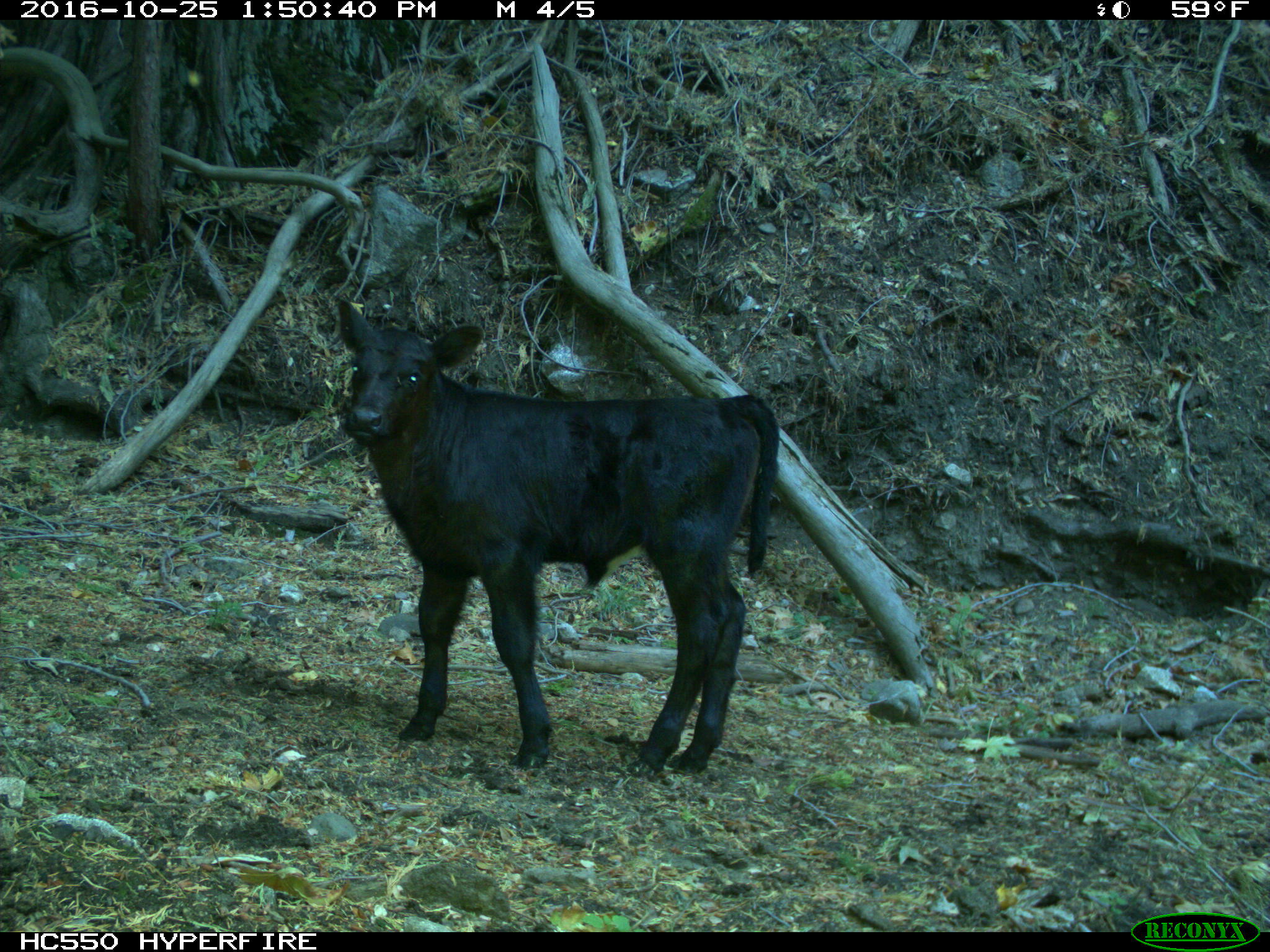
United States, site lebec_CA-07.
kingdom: Animalia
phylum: Chordata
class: Mammalia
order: Artiodactyla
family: Bovidae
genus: Bos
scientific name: Bos taurus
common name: domestic cow